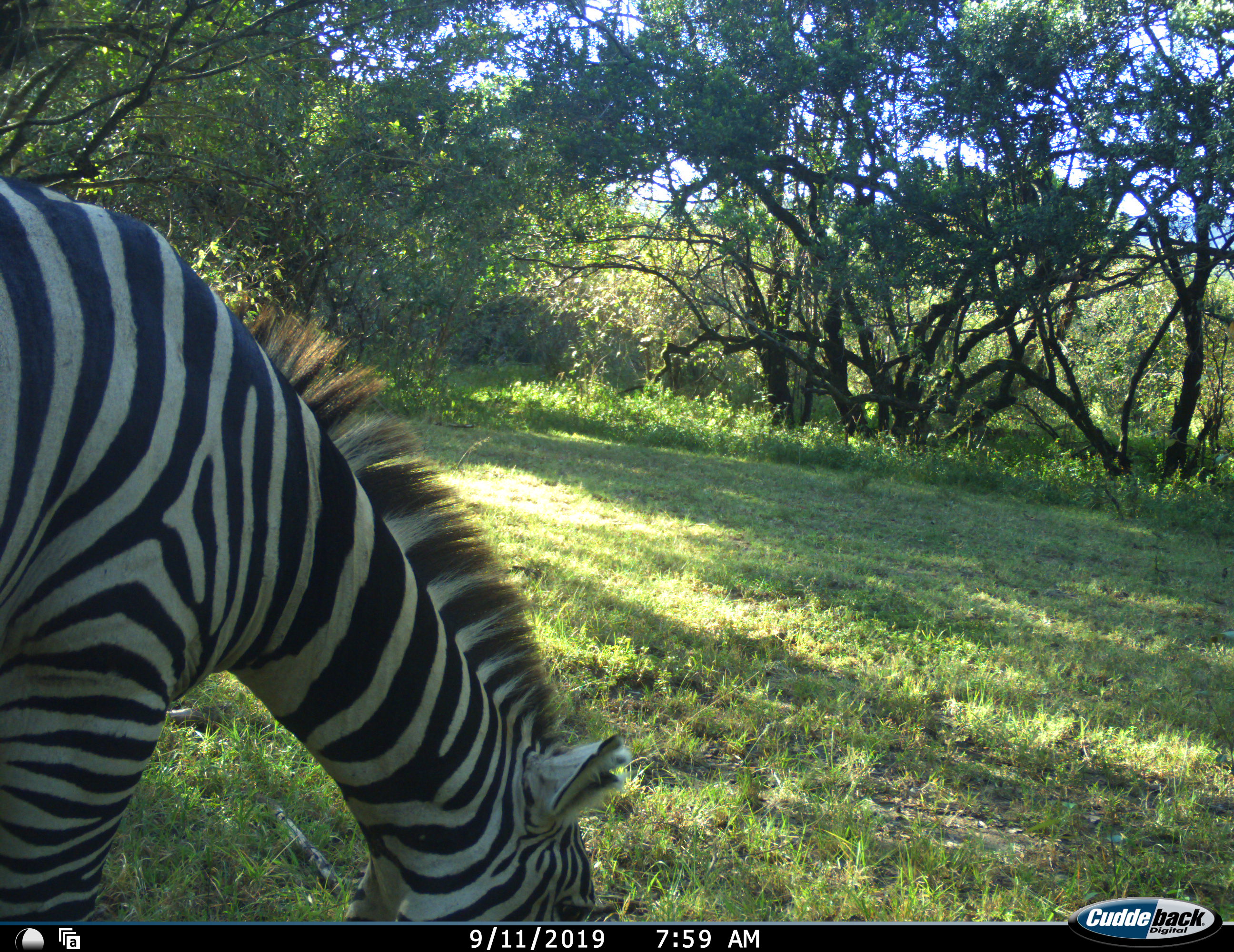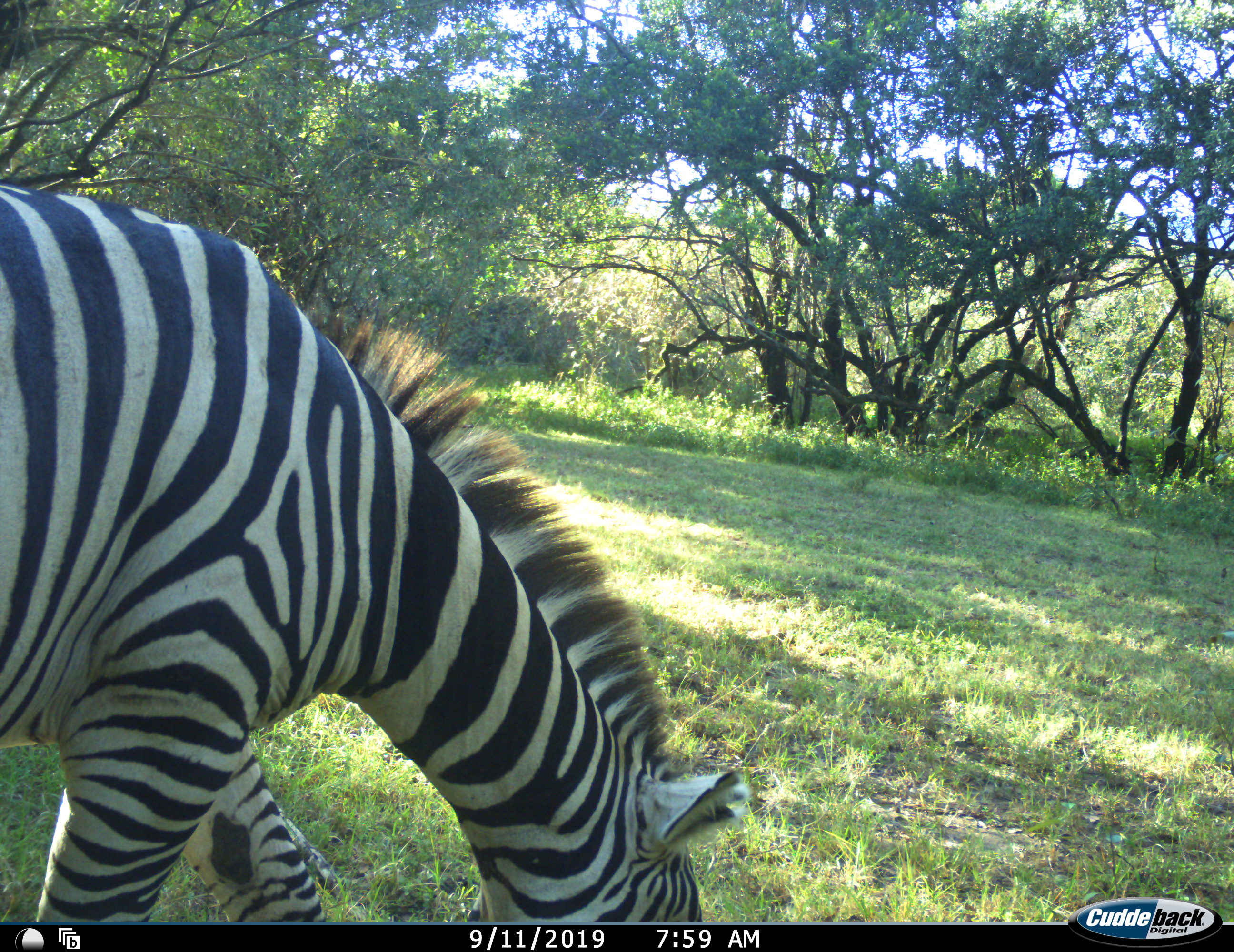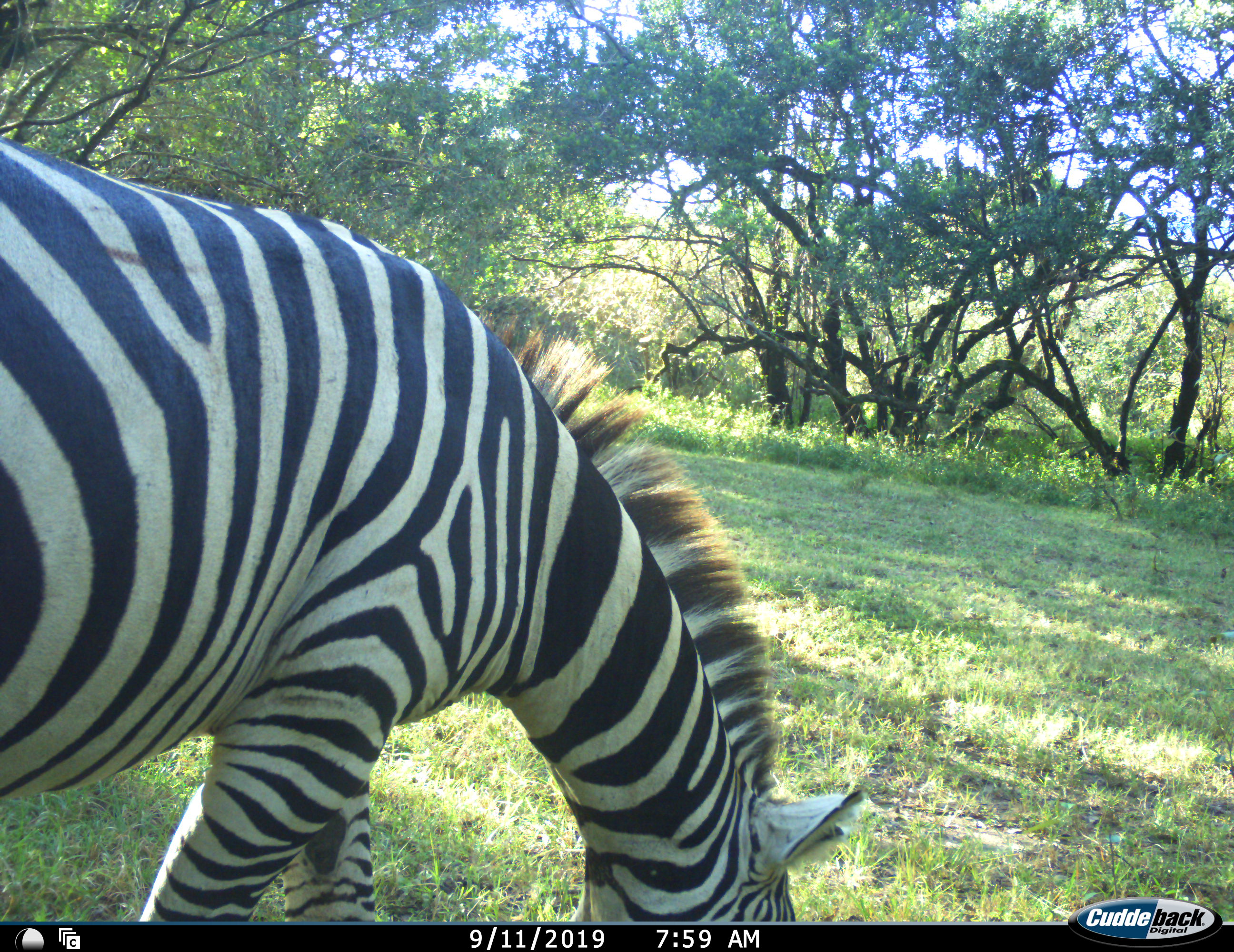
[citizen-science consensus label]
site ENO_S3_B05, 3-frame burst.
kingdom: Animalia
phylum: Chordata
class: Mammalia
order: Perissodactyla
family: Equidae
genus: Equus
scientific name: Equus quagga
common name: plains zebra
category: zebraplains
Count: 1.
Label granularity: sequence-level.